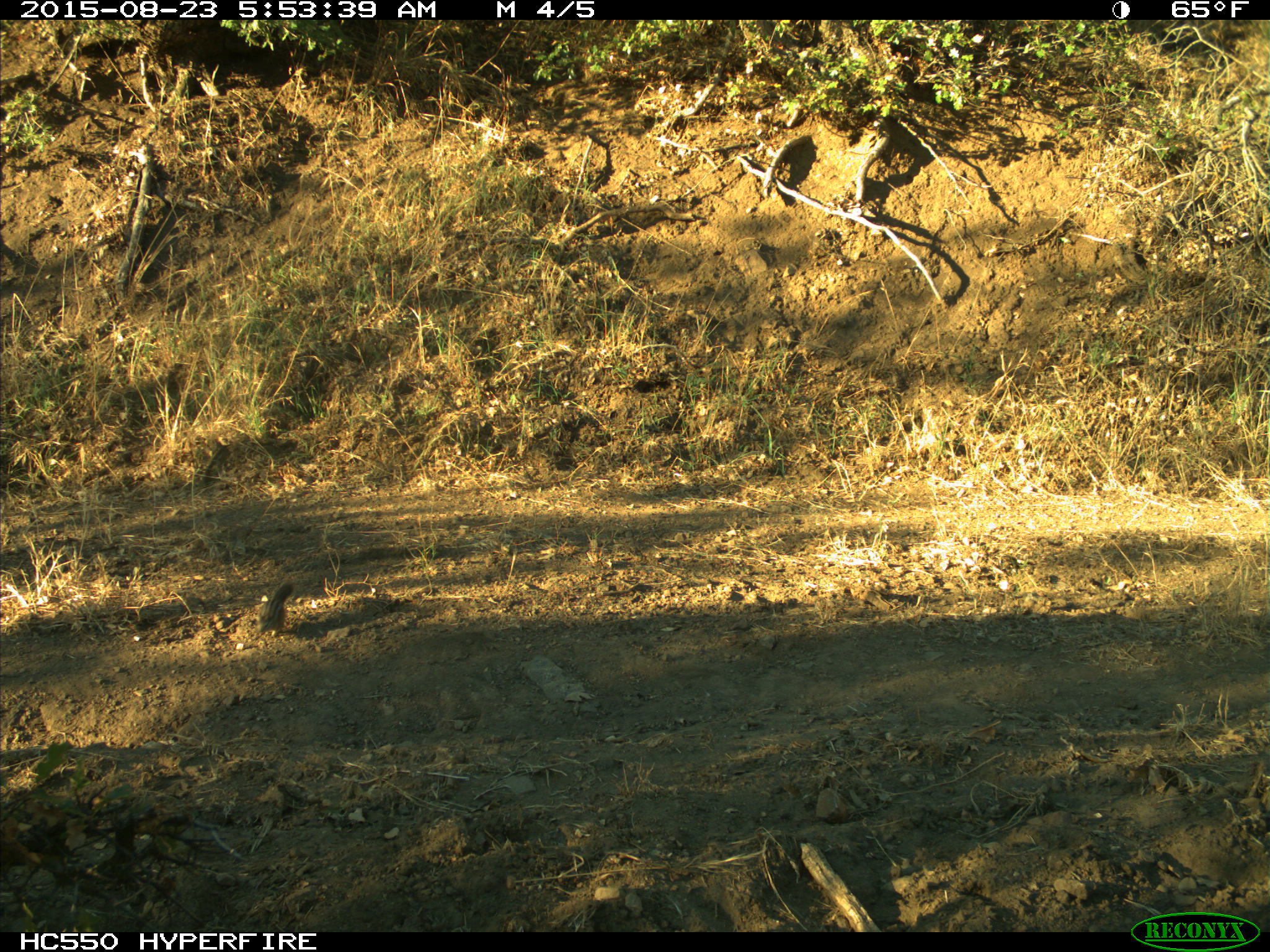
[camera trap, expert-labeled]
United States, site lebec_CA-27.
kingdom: Animalia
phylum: Chordata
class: Mammalia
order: Rodentia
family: Sciuridae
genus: Tamias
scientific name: Tamias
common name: chipmunk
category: unidentified chipmunk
Unidentified chipmunk (chipmunk) (Tamias).